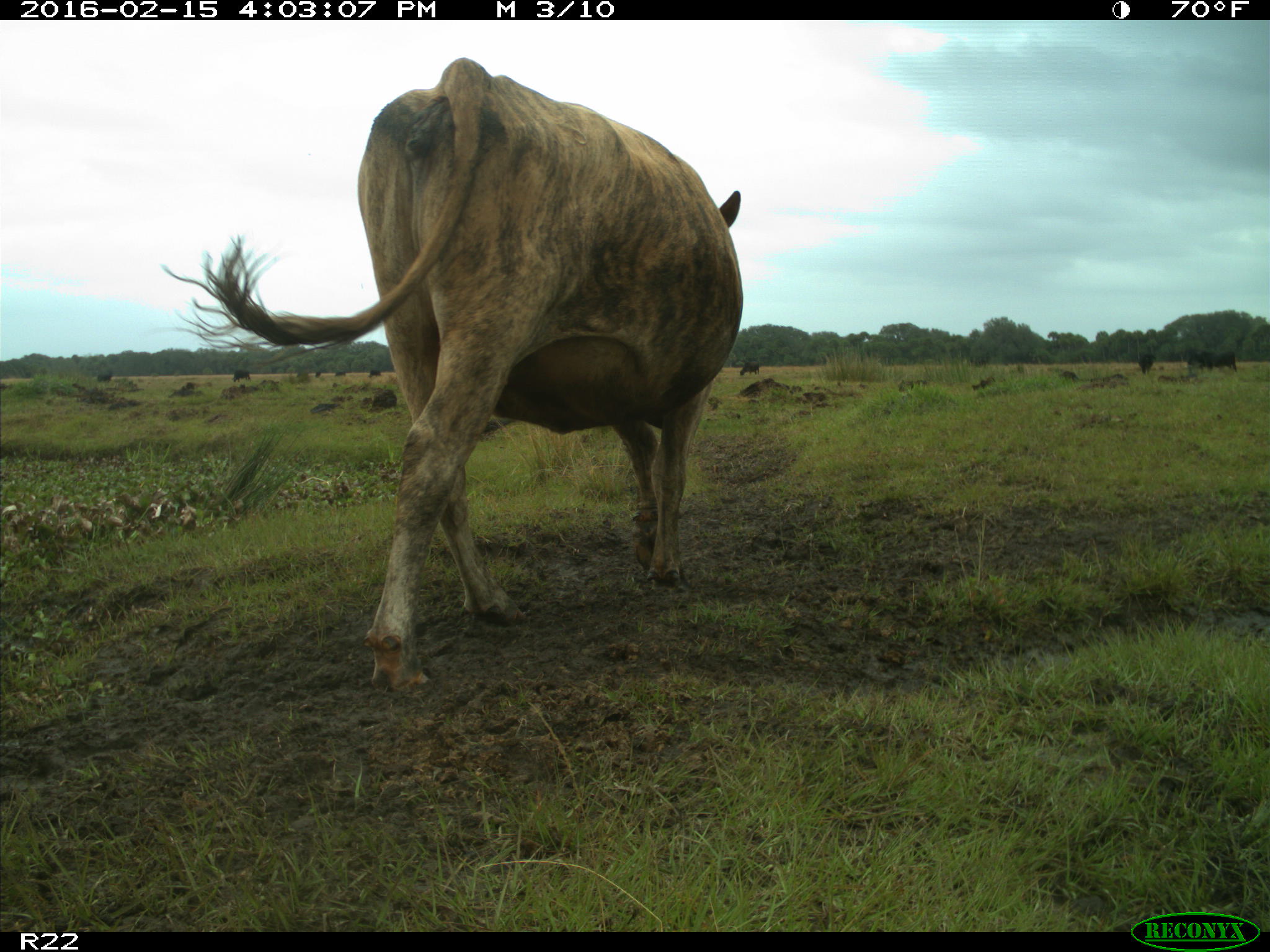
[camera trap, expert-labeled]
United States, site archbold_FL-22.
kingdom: Animalia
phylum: Chordata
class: Mammalia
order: Artiodactyla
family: Bovidae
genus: Bos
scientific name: Bos taurus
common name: domestic cow